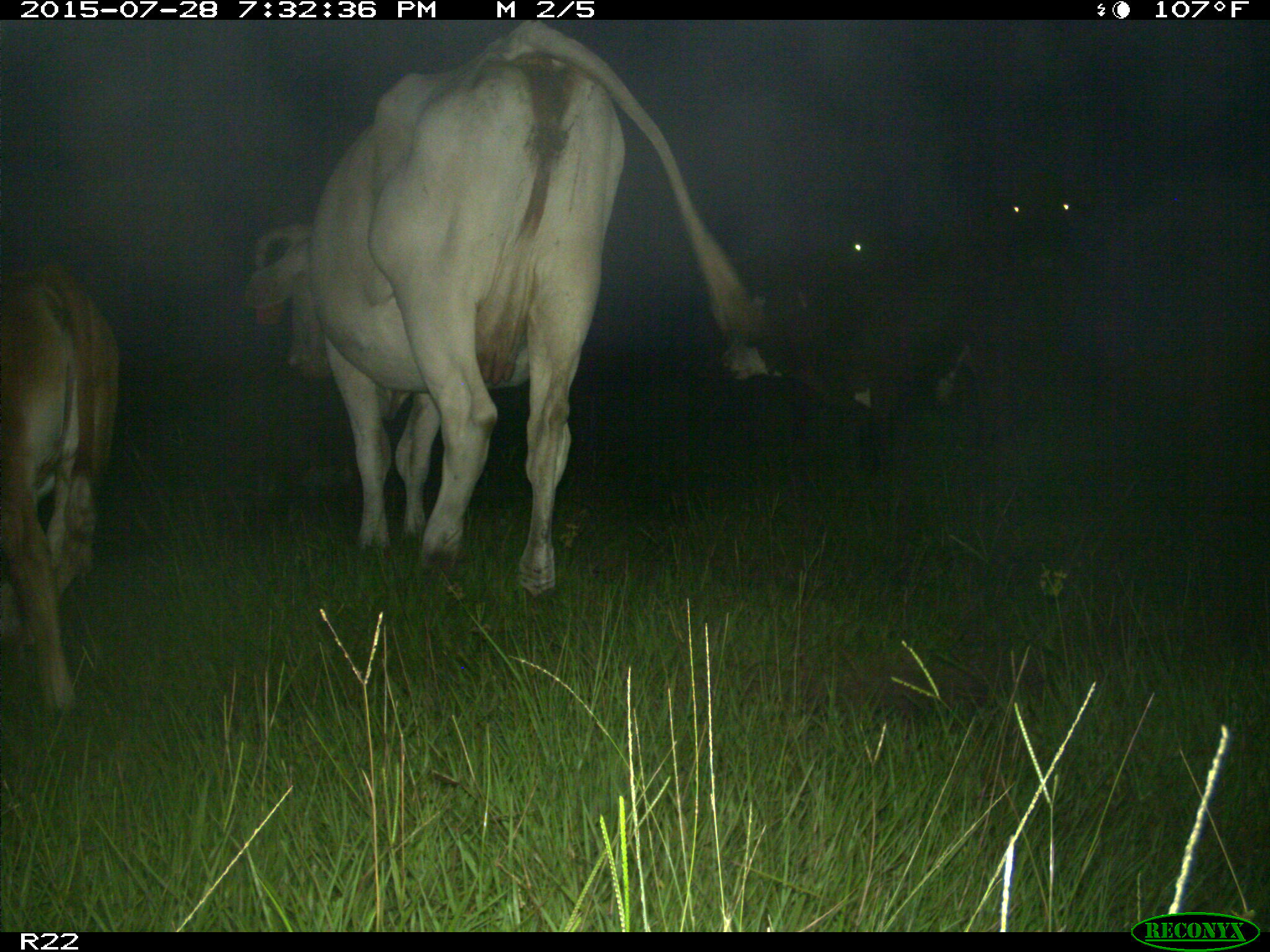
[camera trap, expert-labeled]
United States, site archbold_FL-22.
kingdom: Animalia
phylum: Chordata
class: Mammalia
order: Artiodactyla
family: Bovidae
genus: Bos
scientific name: Bos taurus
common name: domestic cow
Bos taurus (domestic cow).